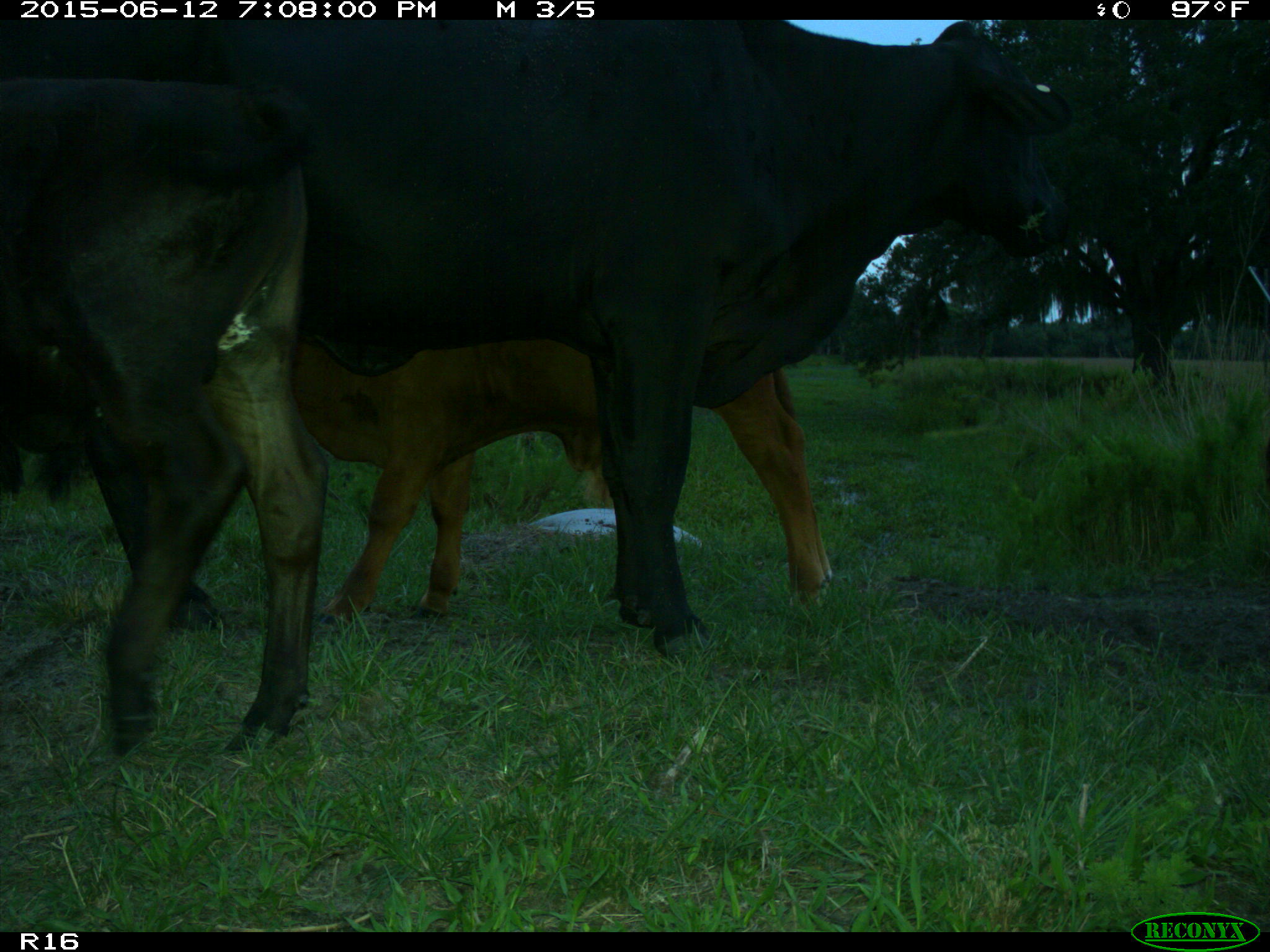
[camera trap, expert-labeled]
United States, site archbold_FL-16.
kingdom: Animalia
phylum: Chordata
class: Mammalia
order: Artiodactyla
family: Bovidae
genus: Bos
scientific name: Bos taurus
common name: domestic cow